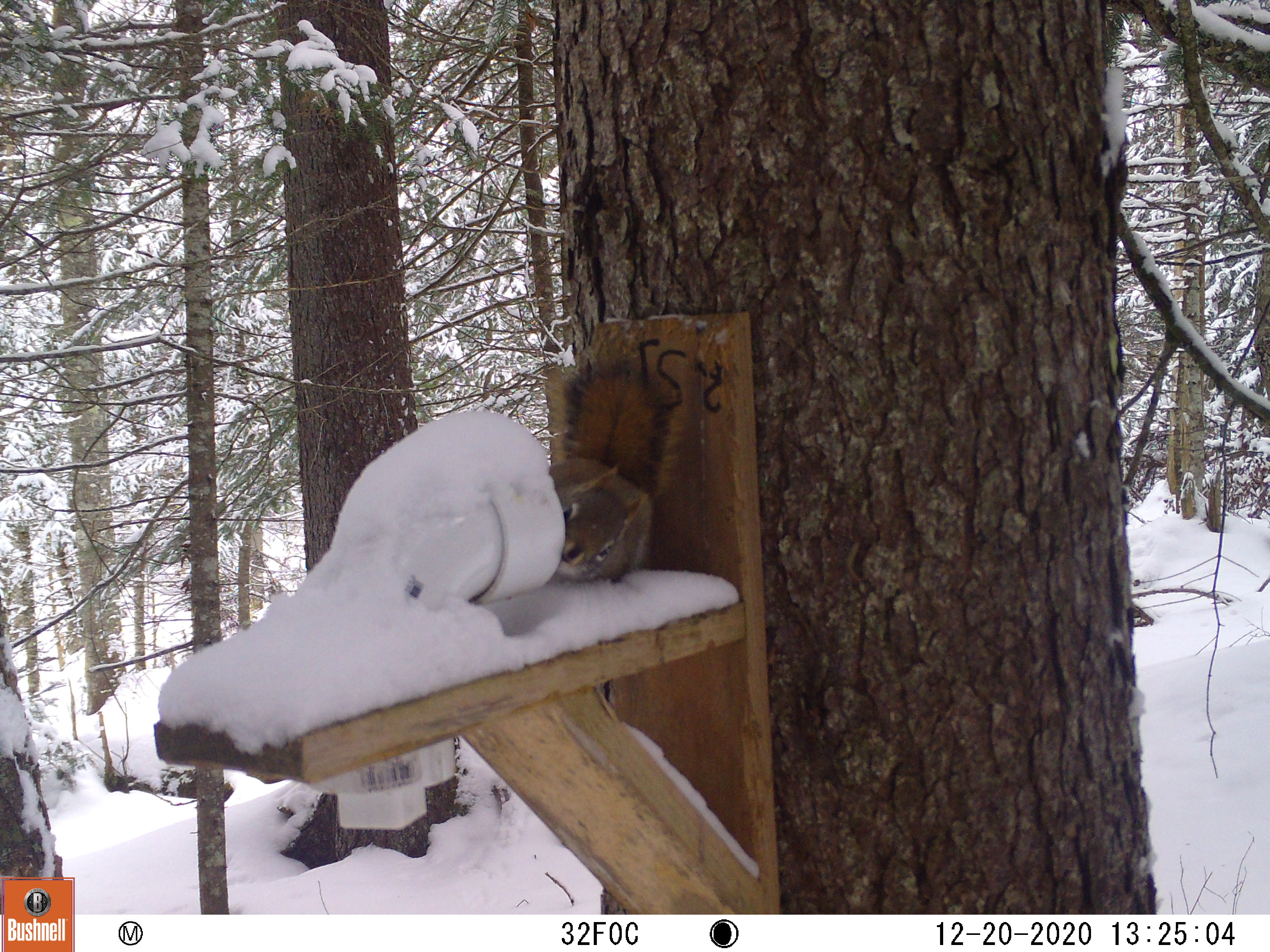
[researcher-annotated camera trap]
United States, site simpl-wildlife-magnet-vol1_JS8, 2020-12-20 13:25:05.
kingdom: Animalia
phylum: Chordata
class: Mammalia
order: Rodentia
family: Sciuridae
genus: Tamiasciurus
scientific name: Tamiasciurus hudsonicus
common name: red squirrel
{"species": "red squirrel (Tamiasciurus hudsonicus)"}